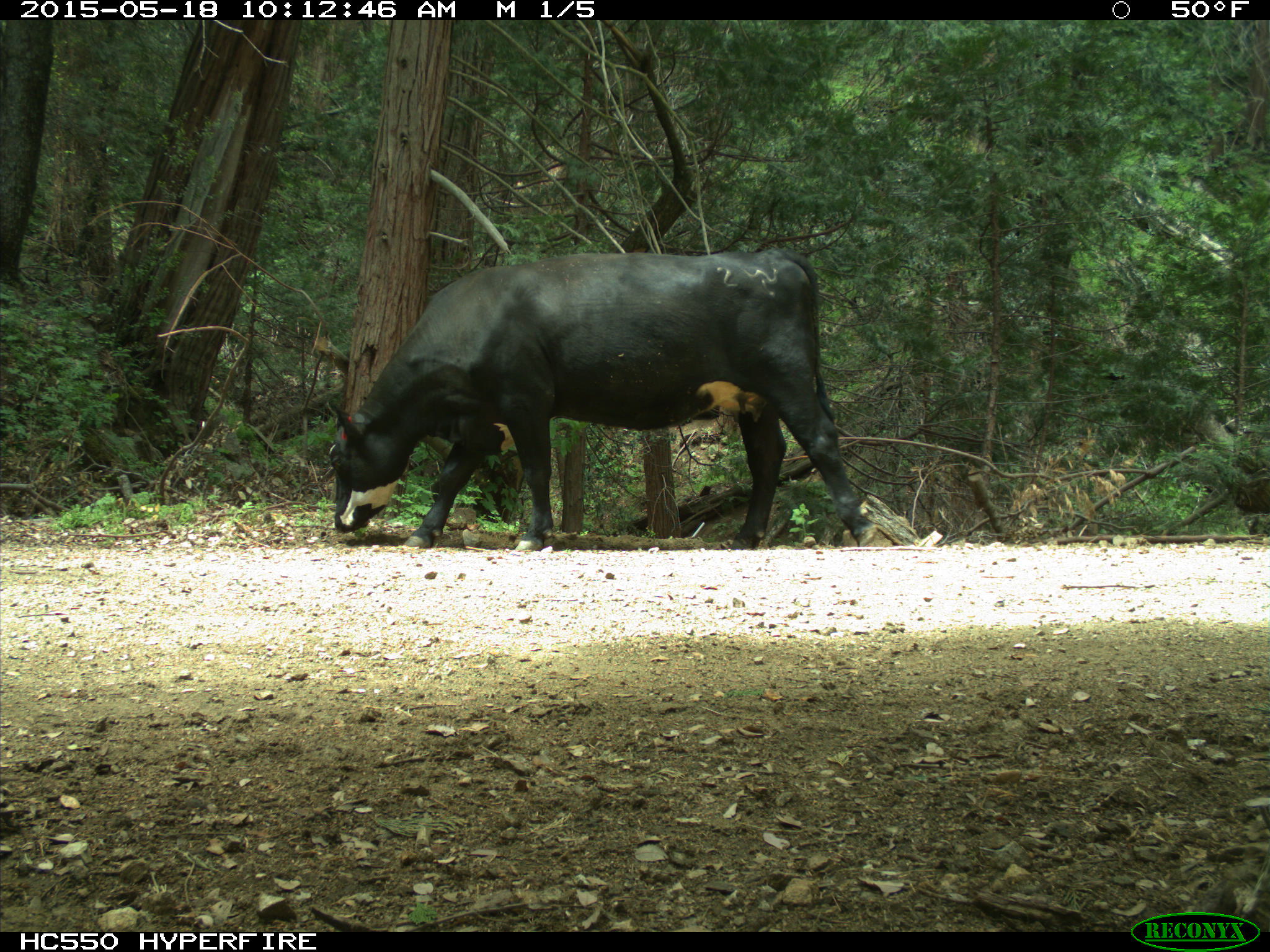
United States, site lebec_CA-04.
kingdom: Animalia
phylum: Chordata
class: Mammalia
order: Artiodactyla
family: Bovidae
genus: Bos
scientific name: Bos taurus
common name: domestic cow